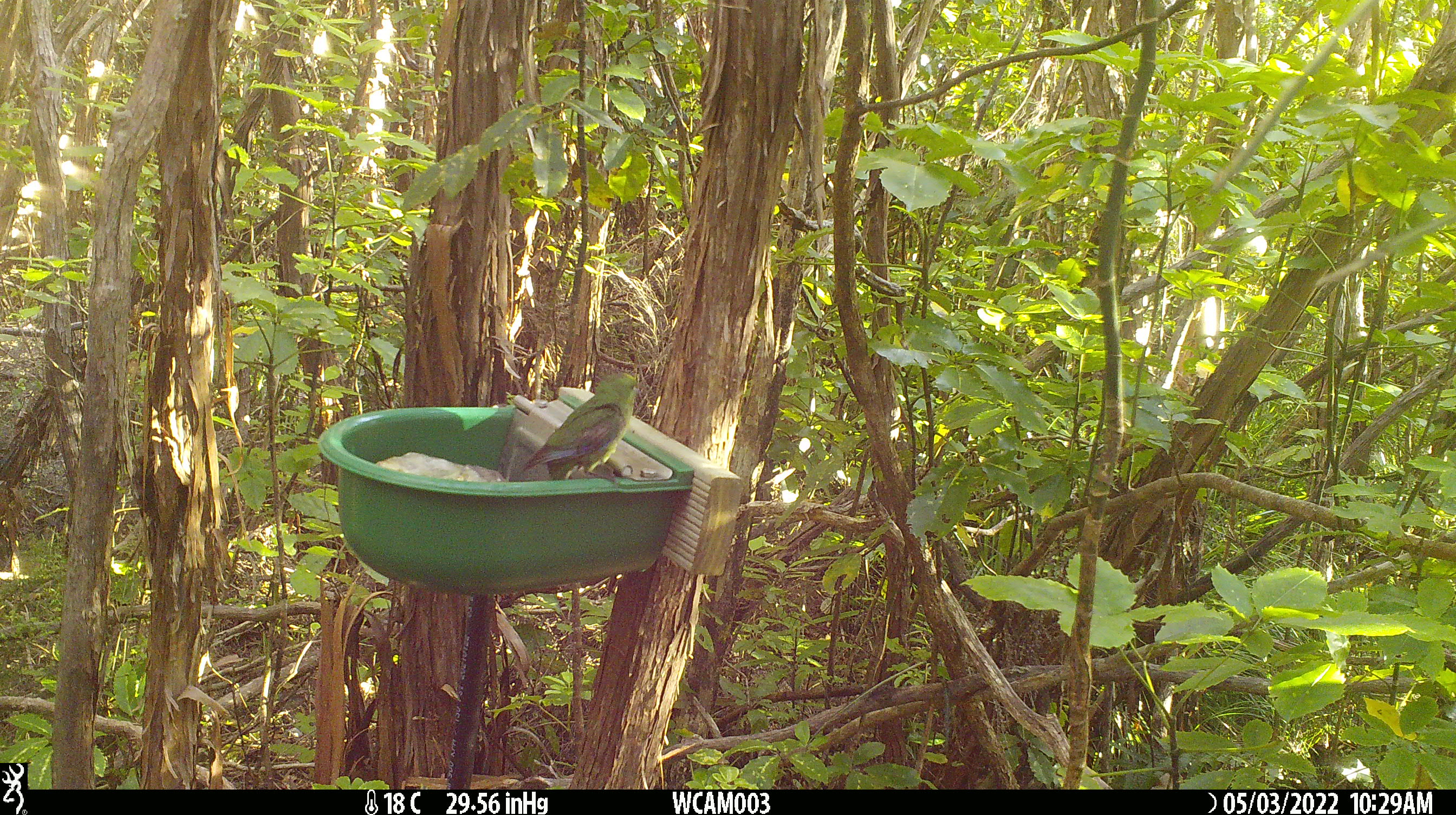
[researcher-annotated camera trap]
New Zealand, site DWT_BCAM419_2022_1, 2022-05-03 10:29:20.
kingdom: Animalia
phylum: Chordata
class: Aves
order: Psittaciformes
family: Psittaculidae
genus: Cyanoramphus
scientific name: Cyanoramphus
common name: parakeet